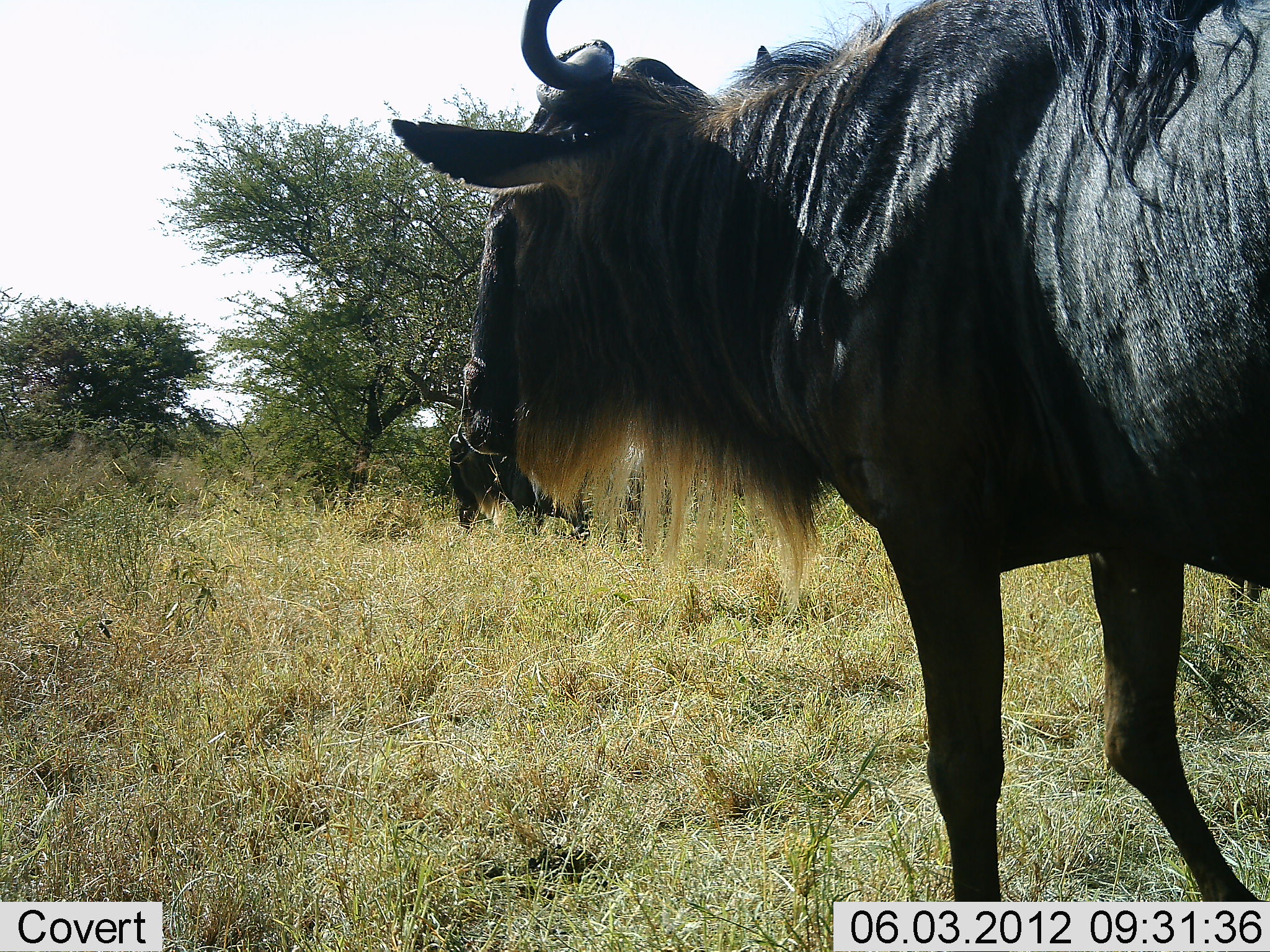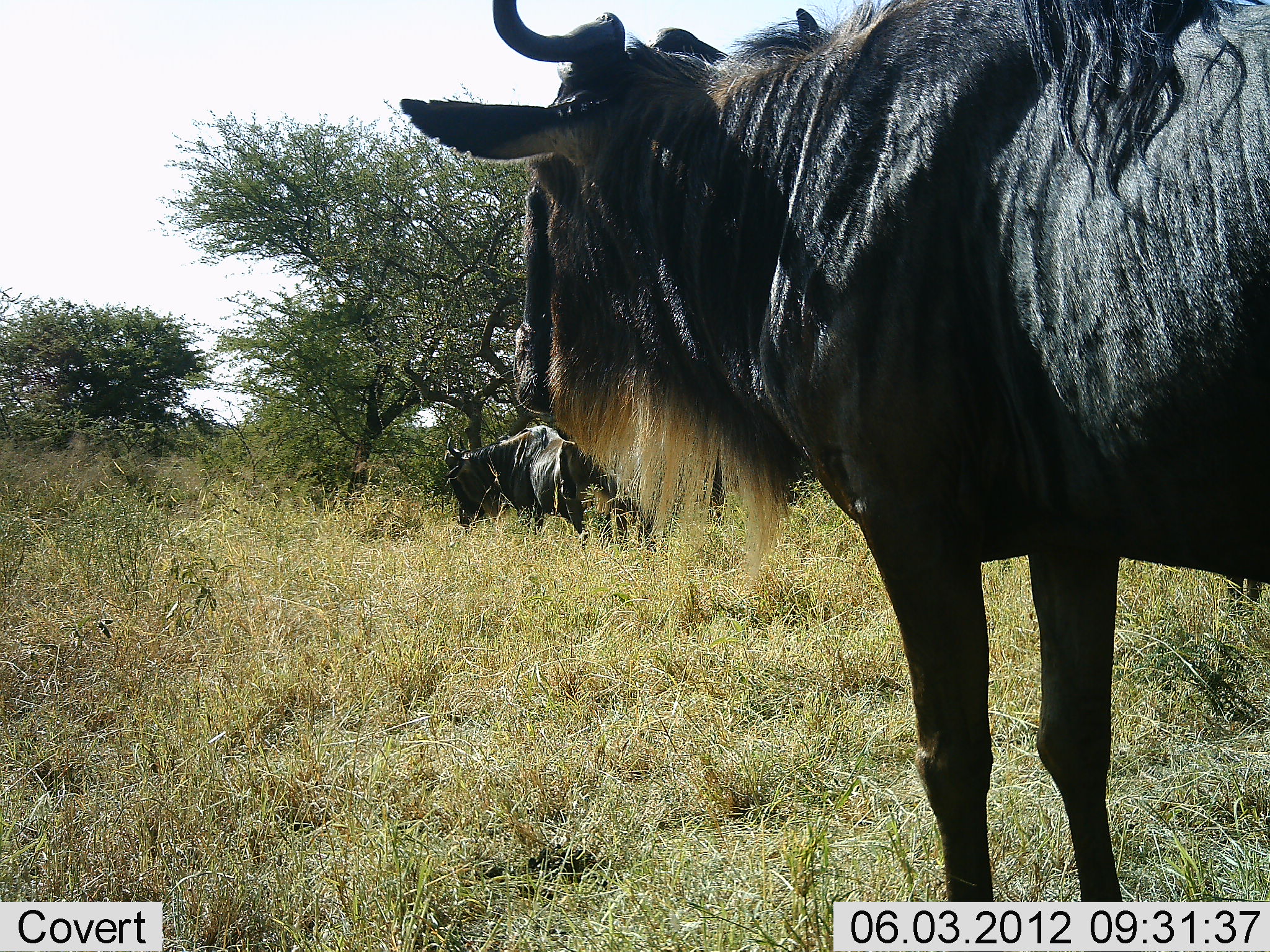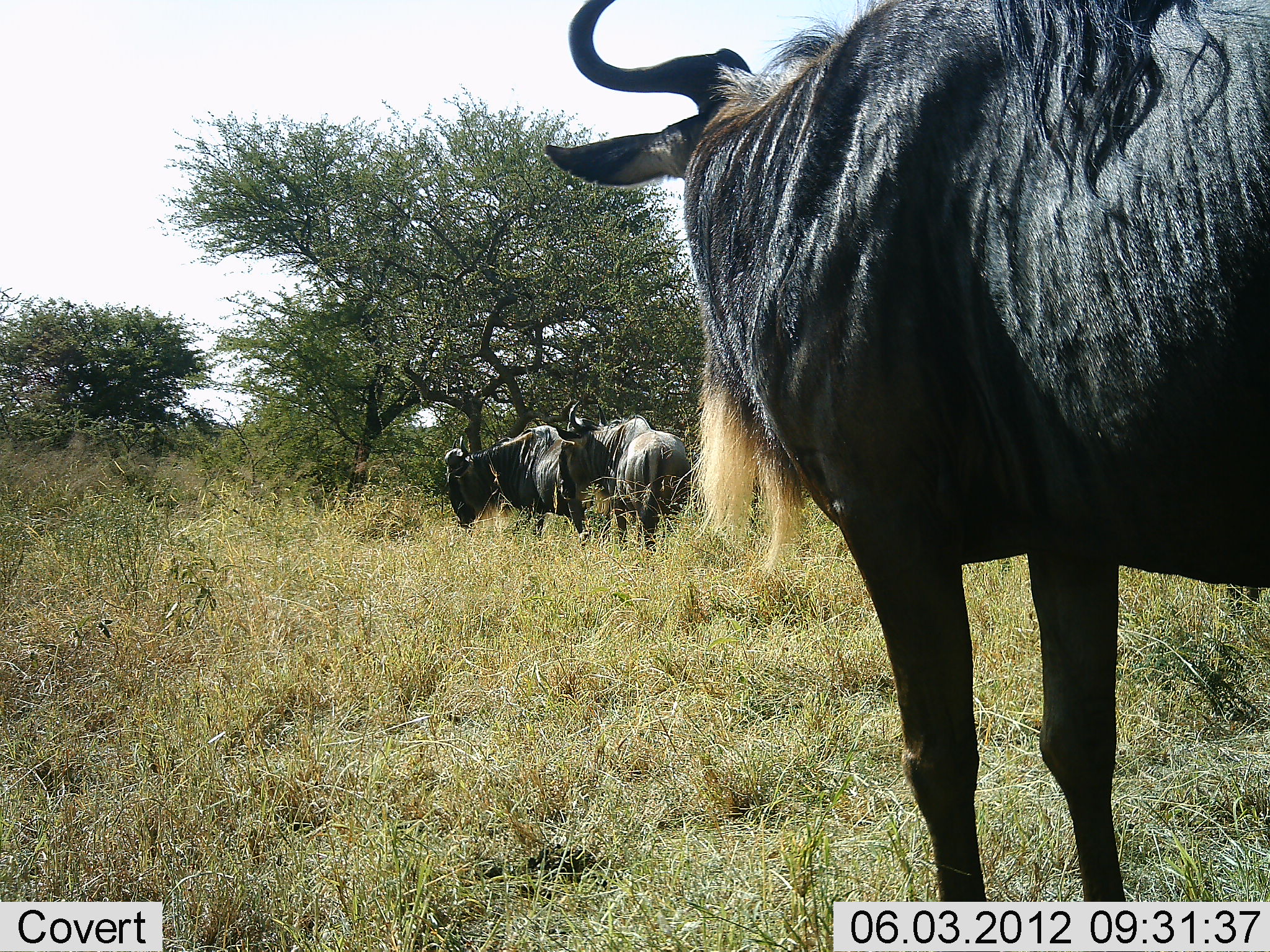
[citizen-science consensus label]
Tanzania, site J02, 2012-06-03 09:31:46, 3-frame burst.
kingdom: Animalia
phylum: Chordata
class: Mammalia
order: Artiodactyla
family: Bovidae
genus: Connochaetes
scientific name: Connochaetes taurinus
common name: blue wildebeest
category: wildebeest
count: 3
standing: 90%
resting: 0%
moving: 40%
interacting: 0%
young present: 0%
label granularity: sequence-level